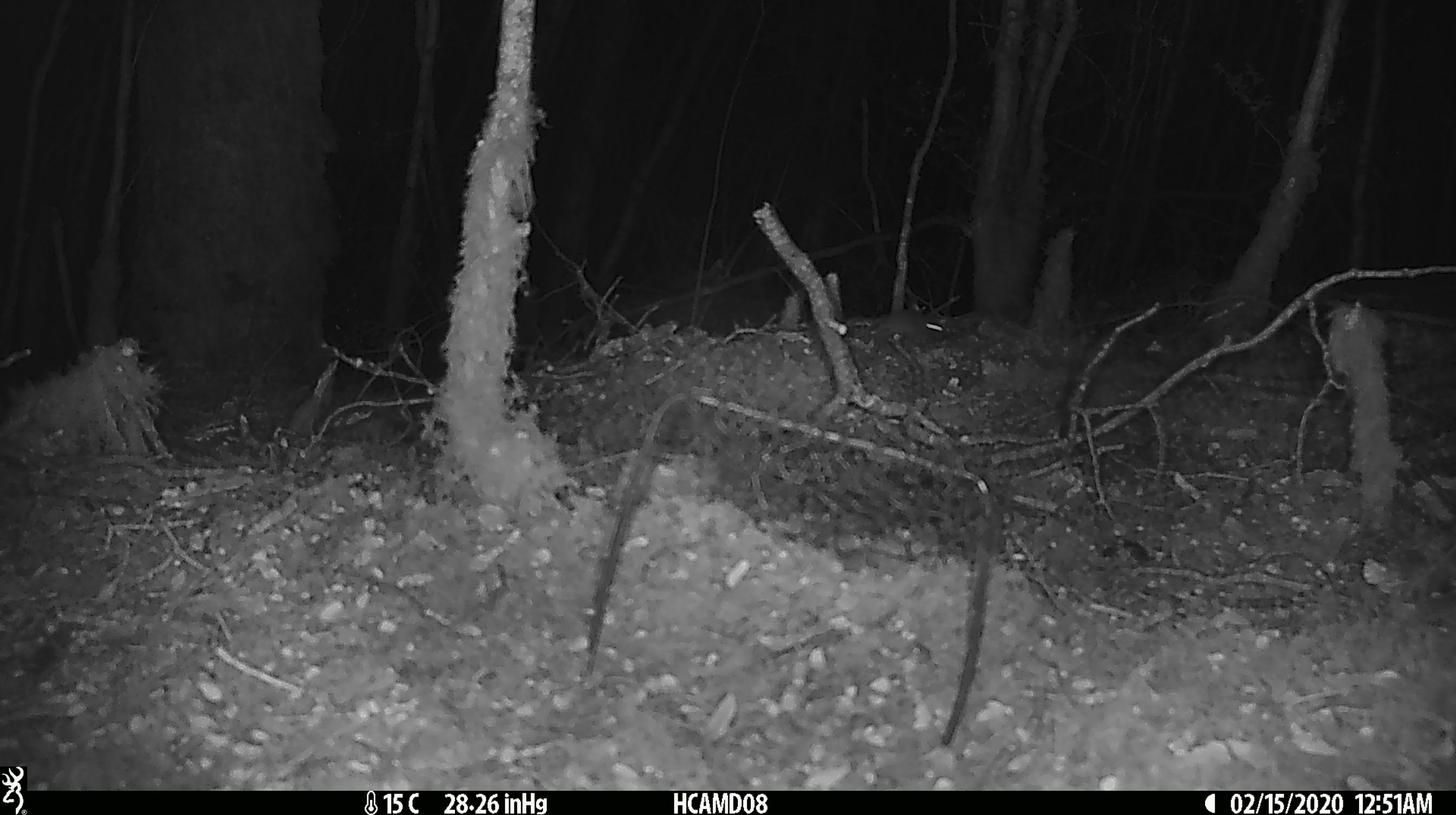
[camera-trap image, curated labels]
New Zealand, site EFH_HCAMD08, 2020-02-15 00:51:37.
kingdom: Animalia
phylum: Chordata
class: Mammalia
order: Rodentia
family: Muridae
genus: Mus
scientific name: Mus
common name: mouse